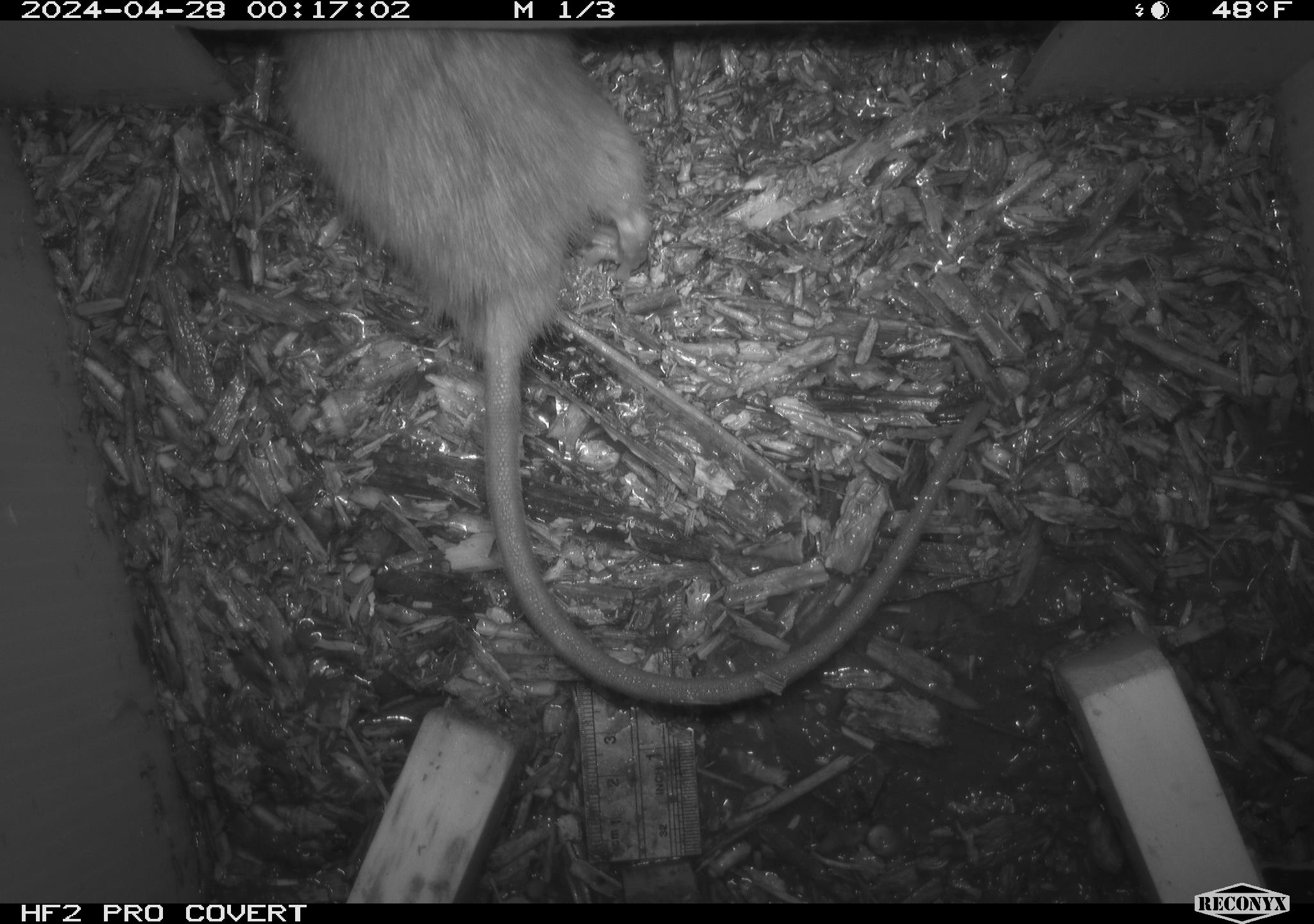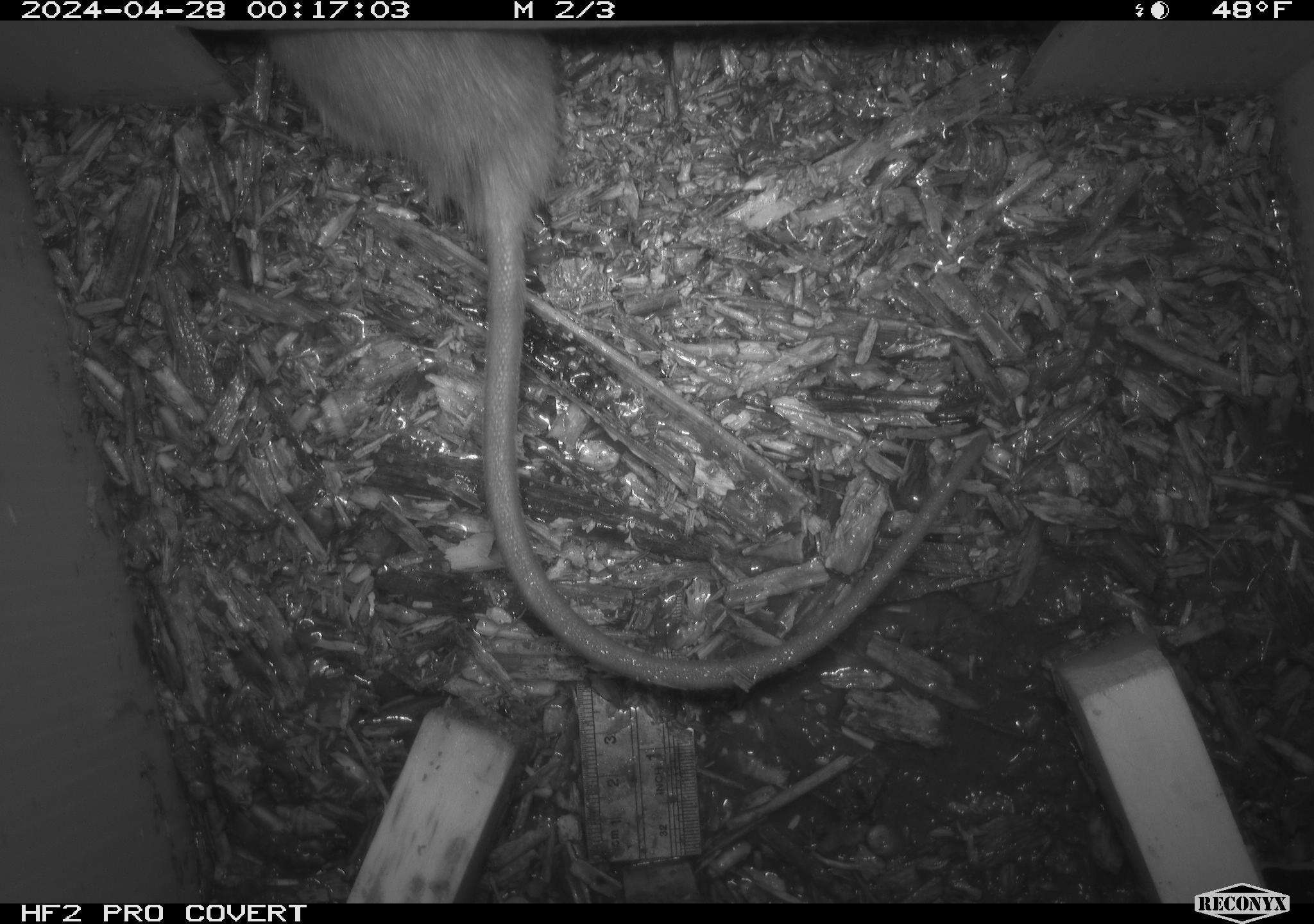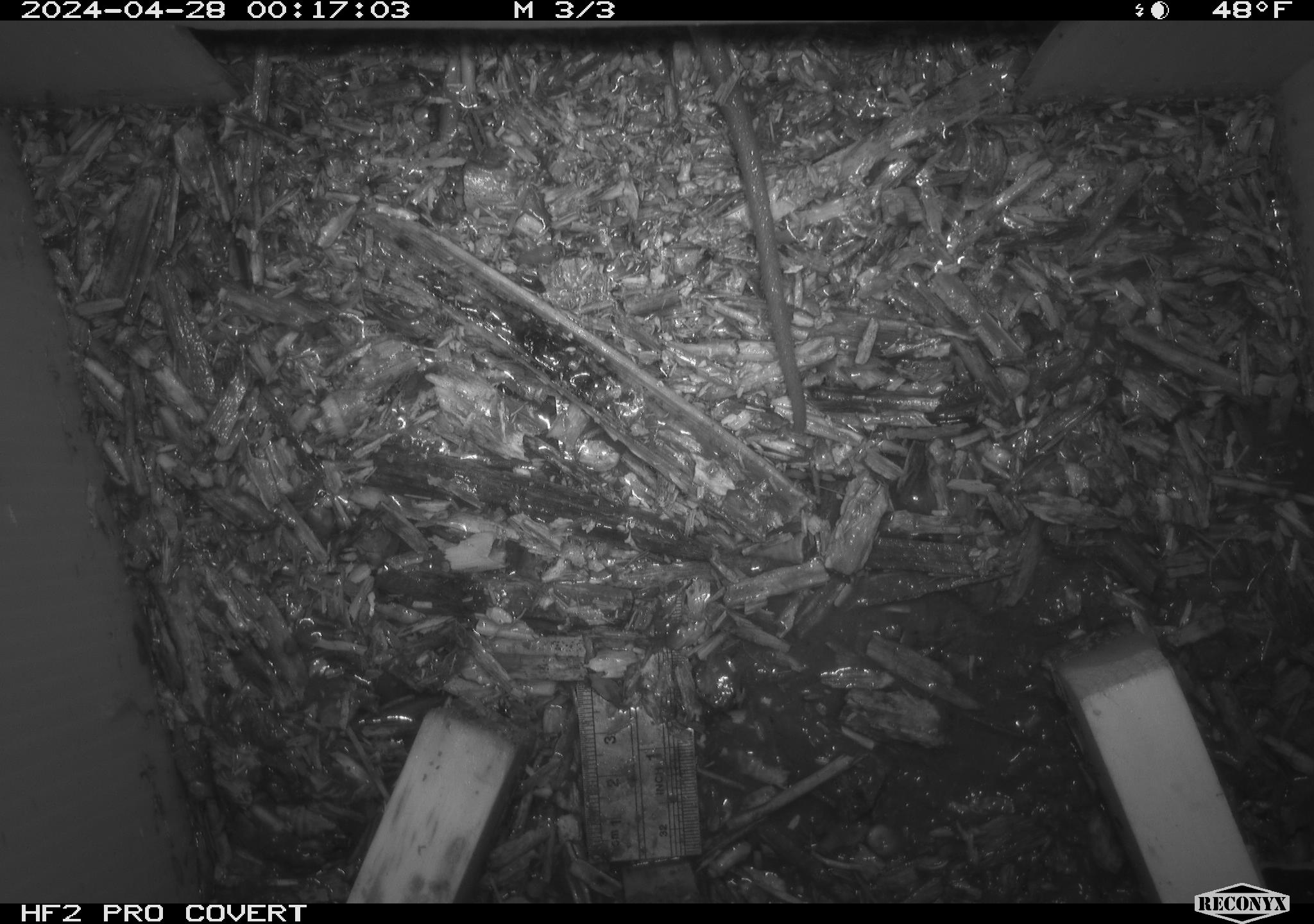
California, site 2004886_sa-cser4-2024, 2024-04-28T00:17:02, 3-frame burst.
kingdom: Animalia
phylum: Chordata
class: Mammalia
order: Rodentia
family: Muridae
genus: Rattus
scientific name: Rattus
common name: rat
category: rattus species